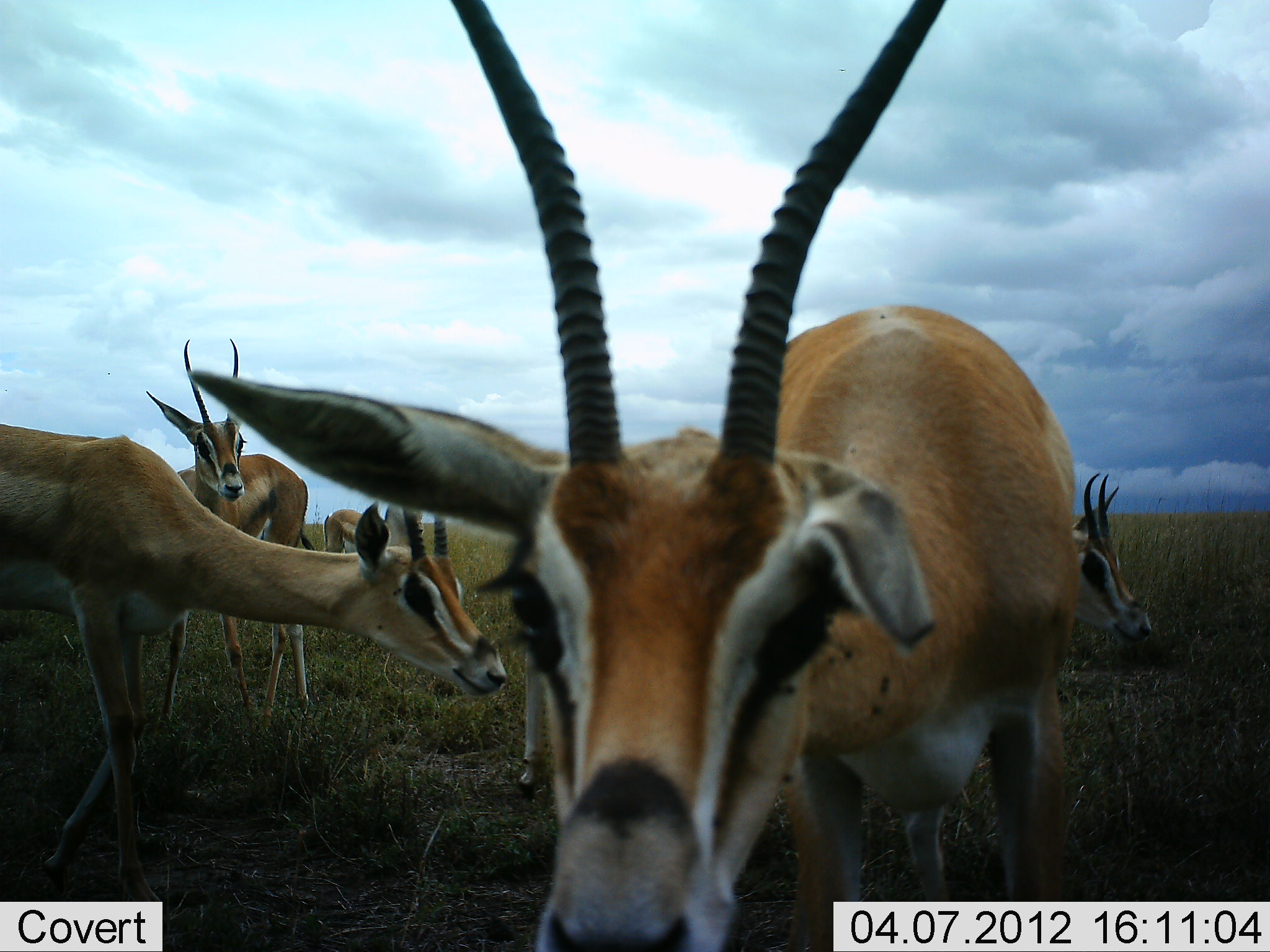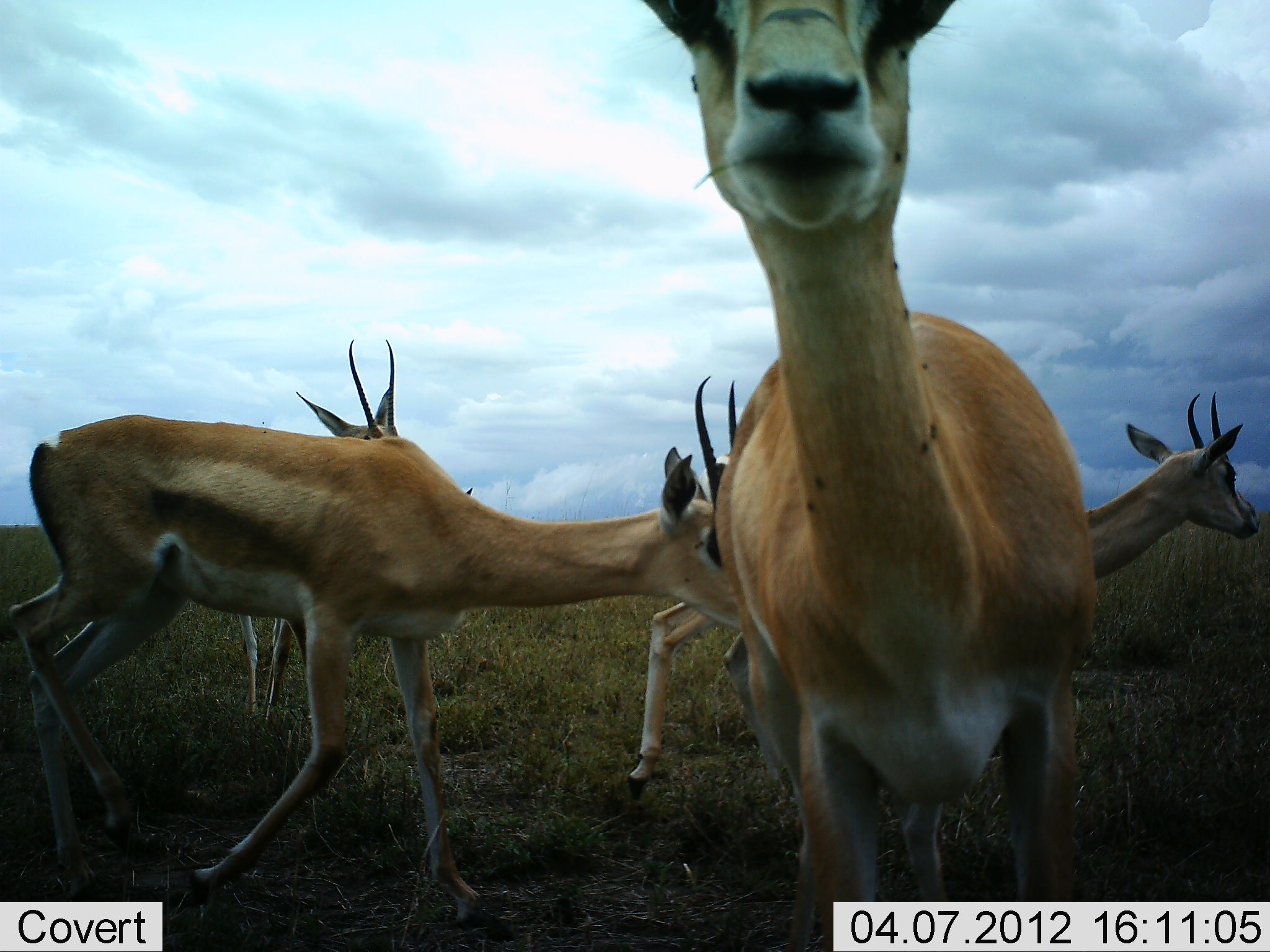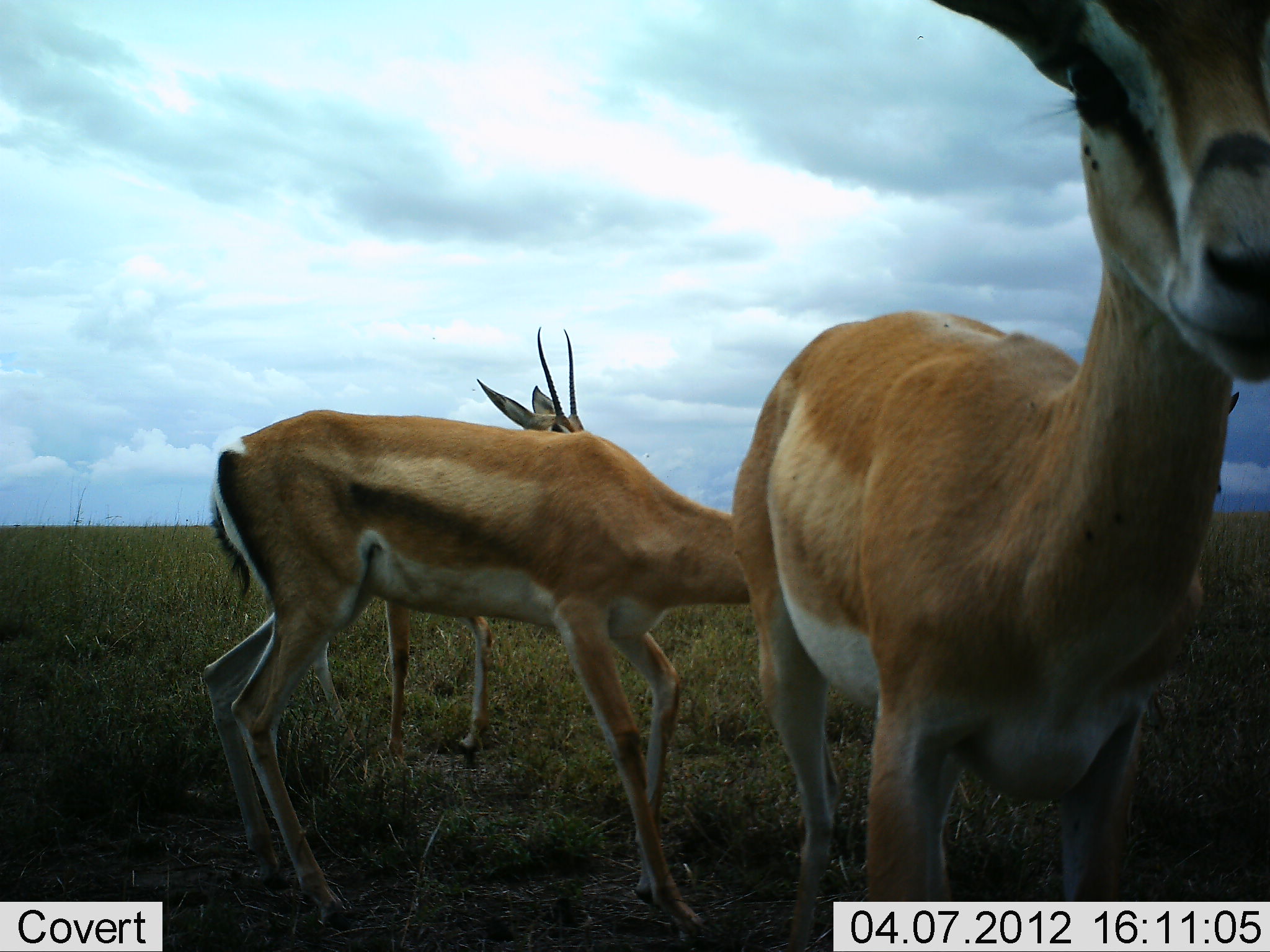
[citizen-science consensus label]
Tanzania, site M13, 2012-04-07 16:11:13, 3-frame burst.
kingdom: Animalia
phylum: Chordata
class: Mammalia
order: Artiodactyla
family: Bovidae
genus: Nanger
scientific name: Nanger granti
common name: grant's gazelle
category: gazellegrants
Gazellegrants (grant's gazelle) (Nanger granti), count 5. Behavior (volunteer vote fractions): standing 59%, resting 6%, moving 76%, interacting 12%. Young present (vote fraction): 0%. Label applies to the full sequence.